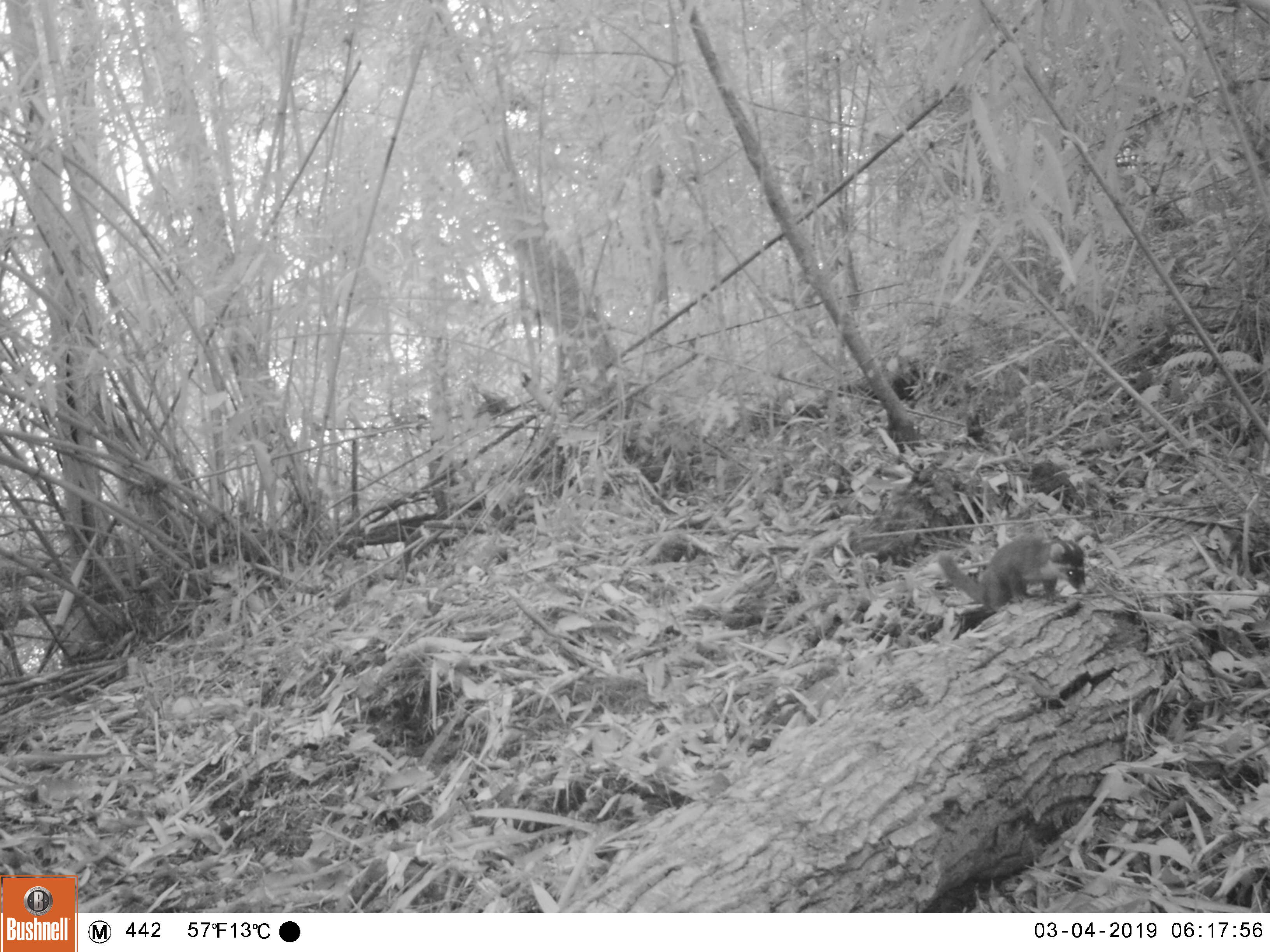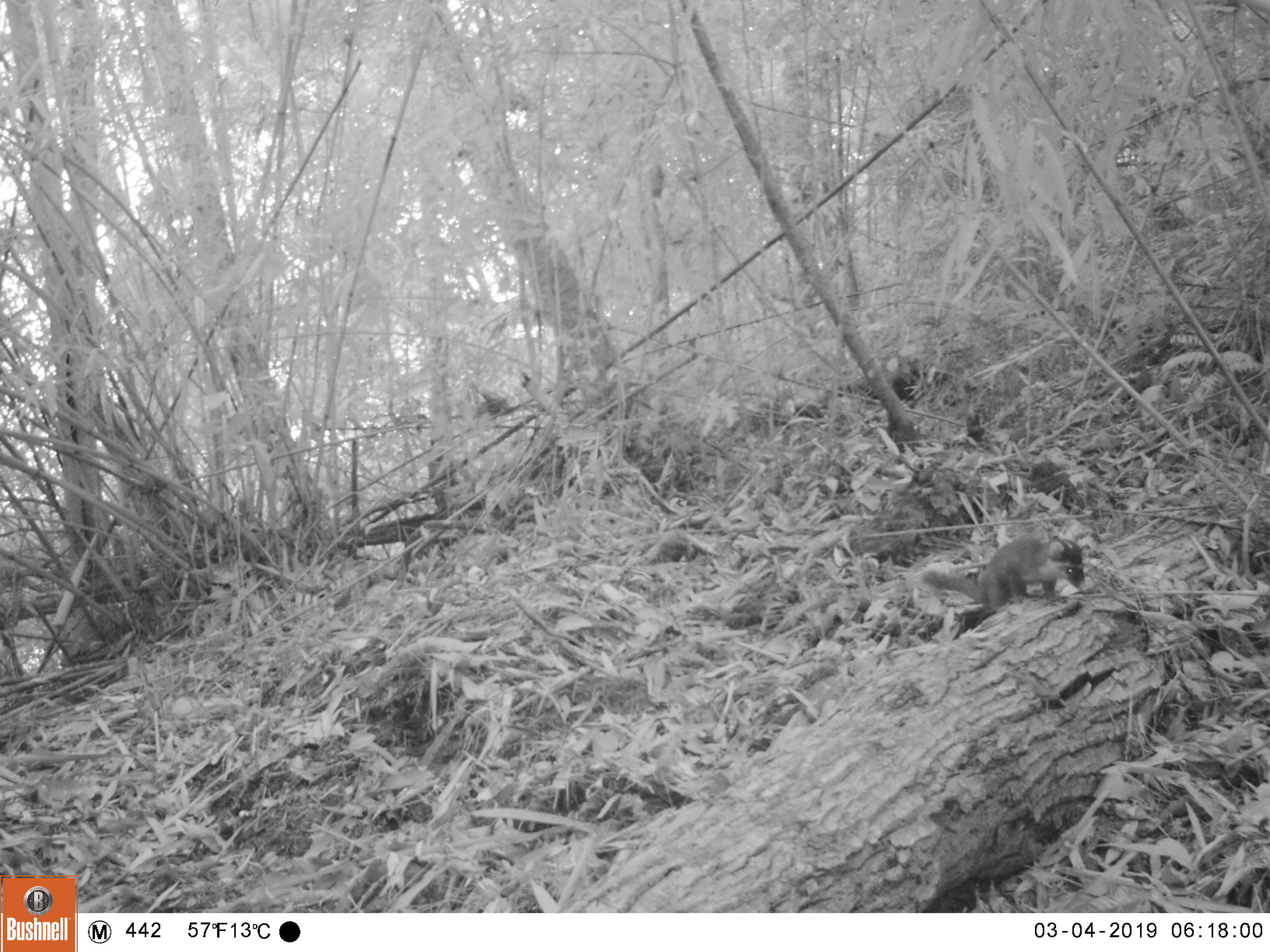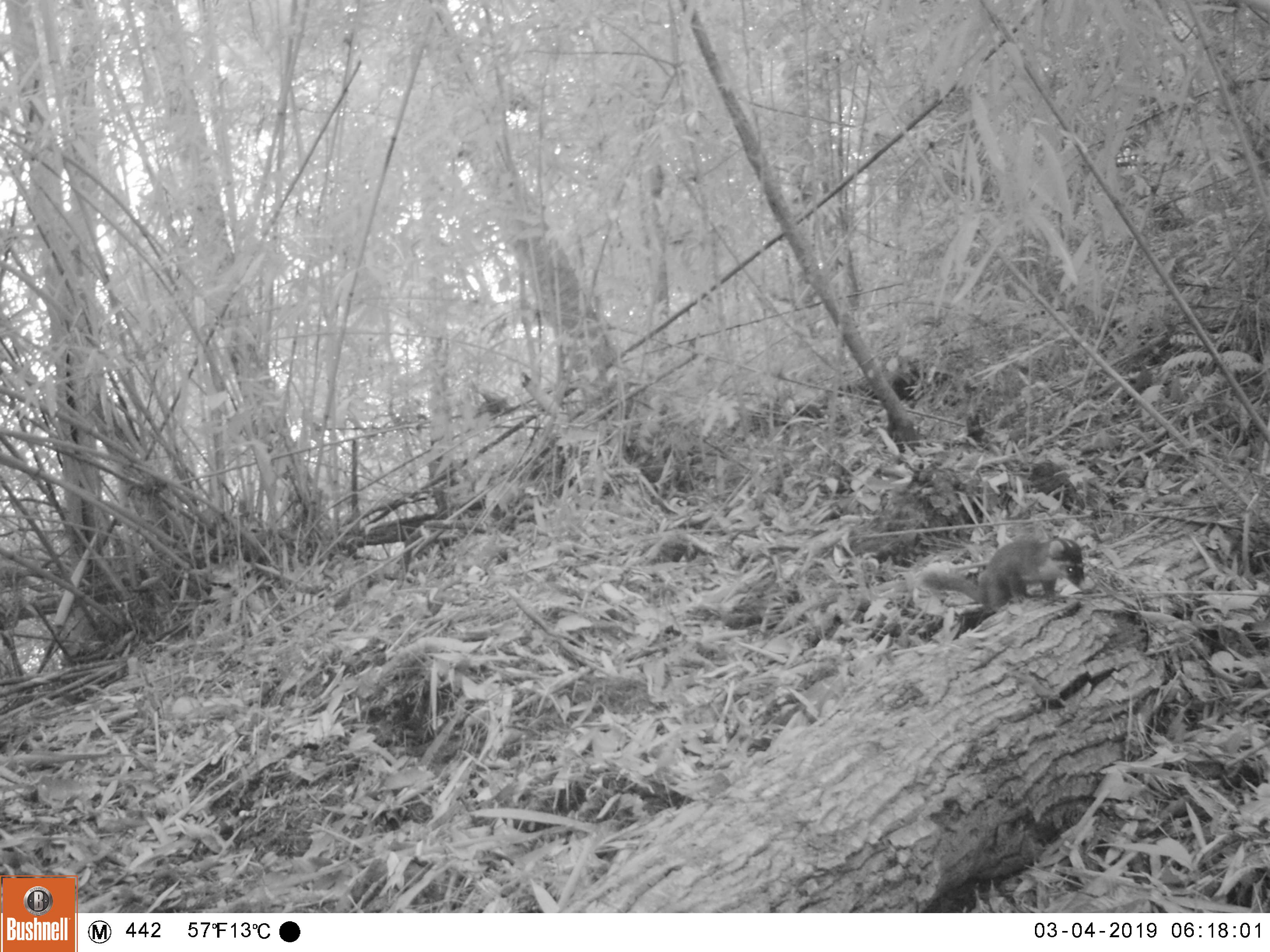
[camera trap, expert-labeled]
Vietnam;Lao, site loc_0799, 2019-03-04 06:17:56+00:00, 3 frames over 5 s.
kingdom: Animalia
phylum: Chordata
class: Mammalia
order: Carnivora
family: Mustelidae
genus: Melogale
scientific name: Melogale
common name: ferret badger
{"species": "ferret badger (Melogale)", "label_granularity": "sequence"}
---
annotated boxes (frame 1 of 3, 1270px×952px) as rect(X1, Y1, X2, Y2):
ferret badger: rect(936, 535, 1088, 613)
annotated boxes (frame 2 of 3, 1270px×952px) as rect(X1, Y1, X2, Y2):
ferret badger: rect(920, 533, 1087, 614)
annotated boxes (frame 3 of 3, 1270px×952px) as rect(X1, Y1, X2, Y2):
ferret badger: rect(920, 536, 1090, 613)